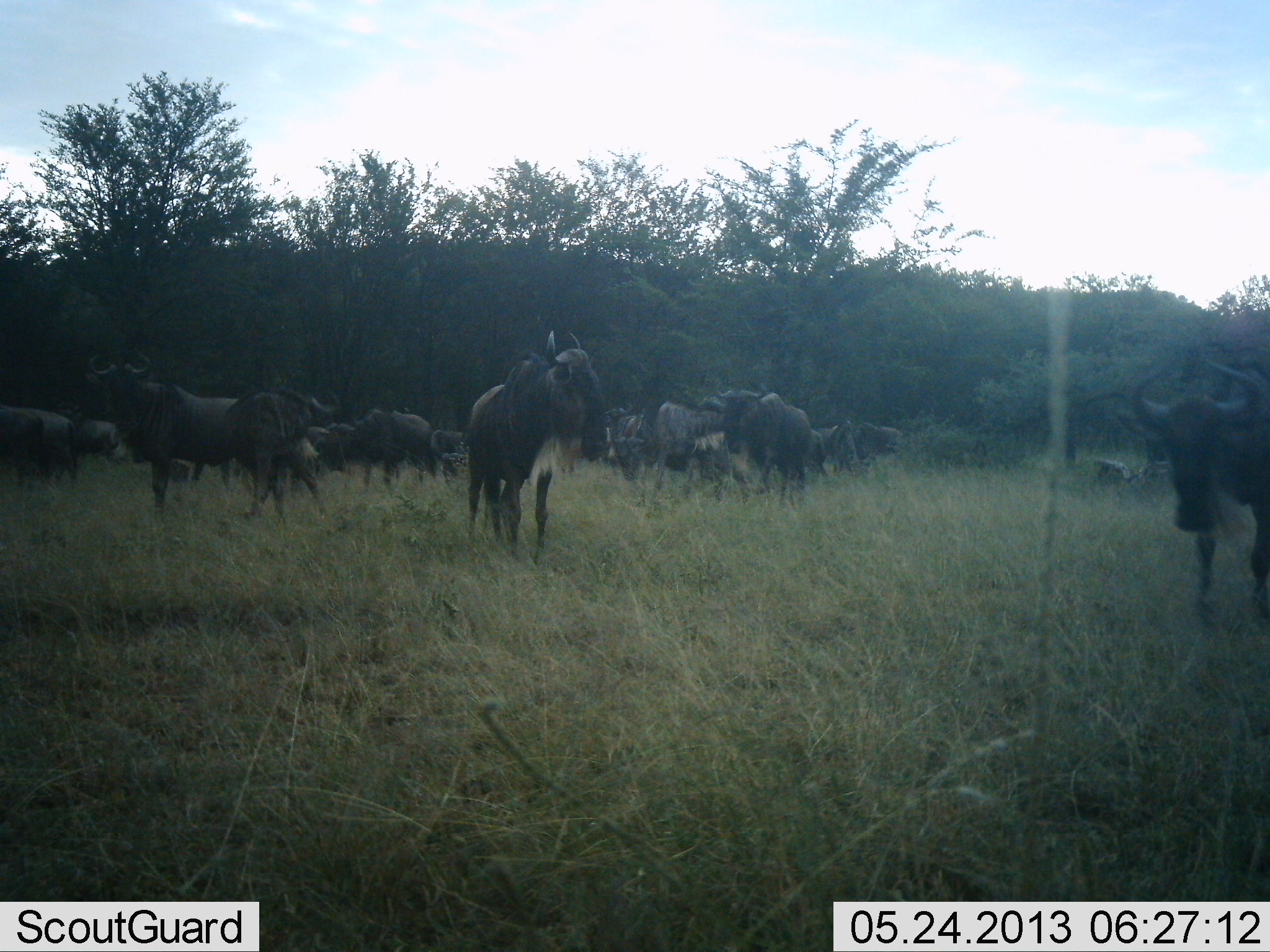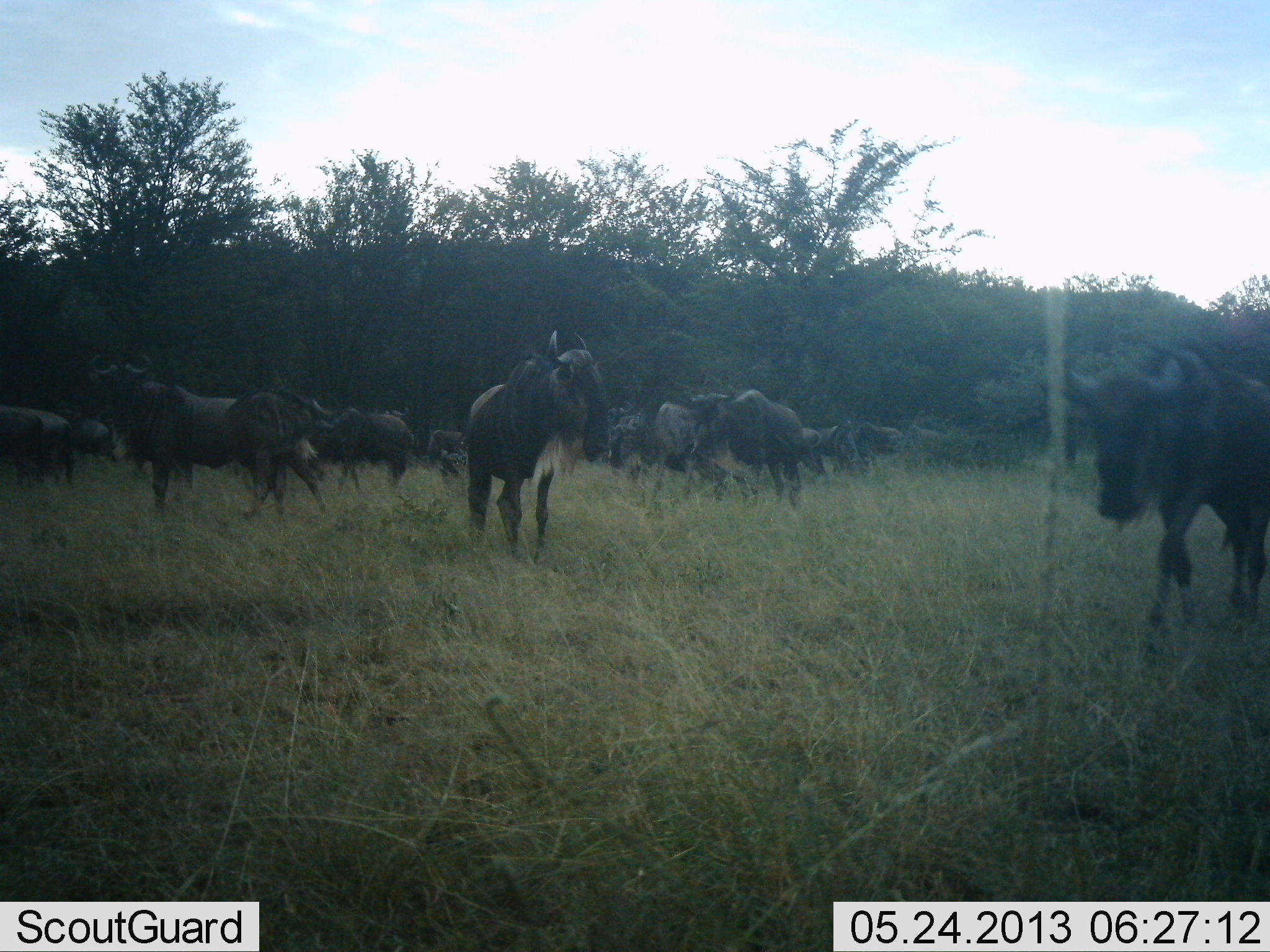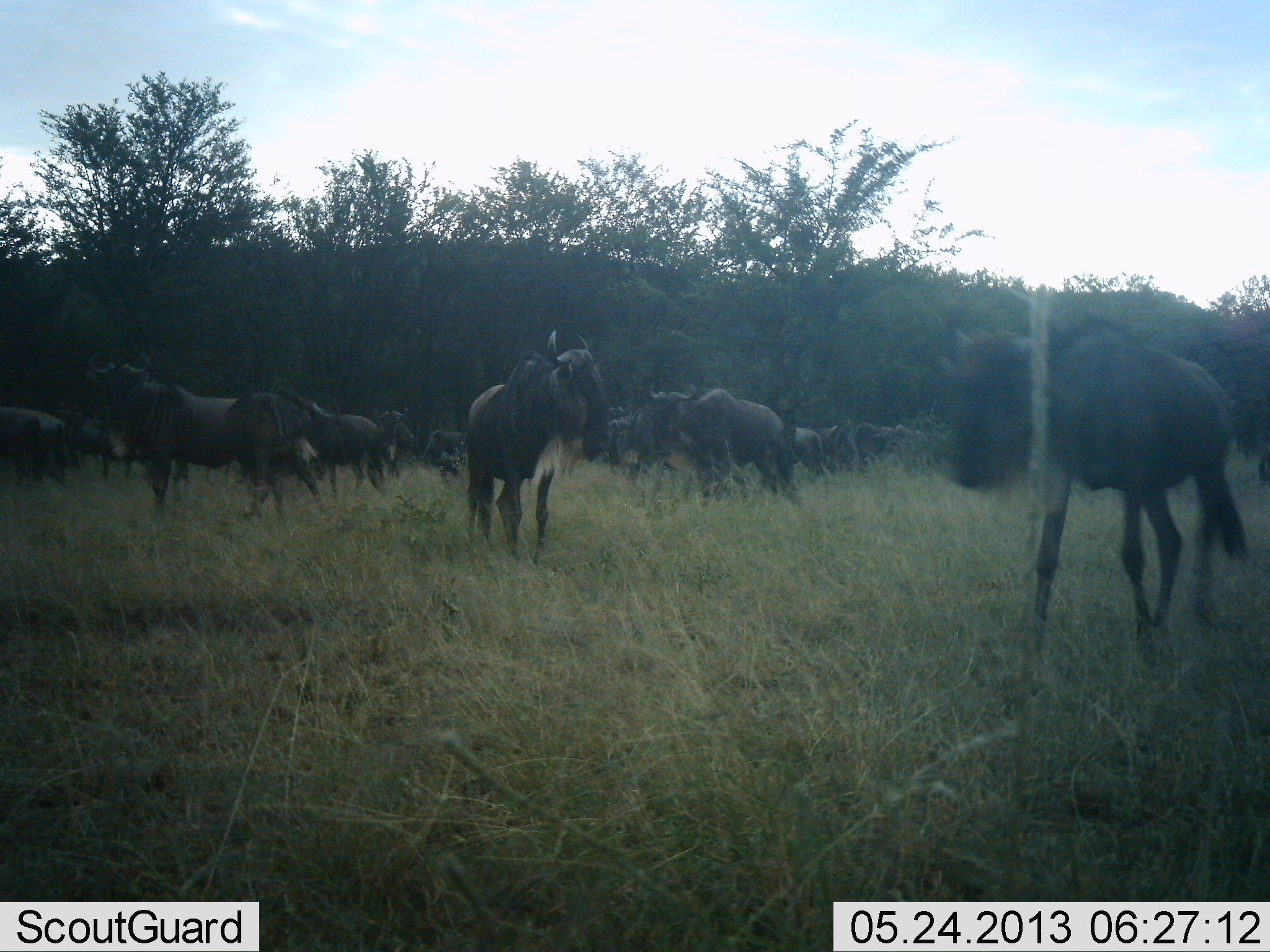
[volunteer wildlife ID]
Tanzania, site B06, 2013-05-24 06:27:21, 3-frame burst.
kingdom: Animalia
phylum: Chordata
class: Mammalia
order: Artiodactyla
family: Bovidae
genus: Connochaetes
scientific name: Connochaetes taurinus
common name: blue wildebeest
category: wildebeest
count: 11-50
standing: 100%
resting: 10%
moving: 80%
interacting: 0%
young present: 0%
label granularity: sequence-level